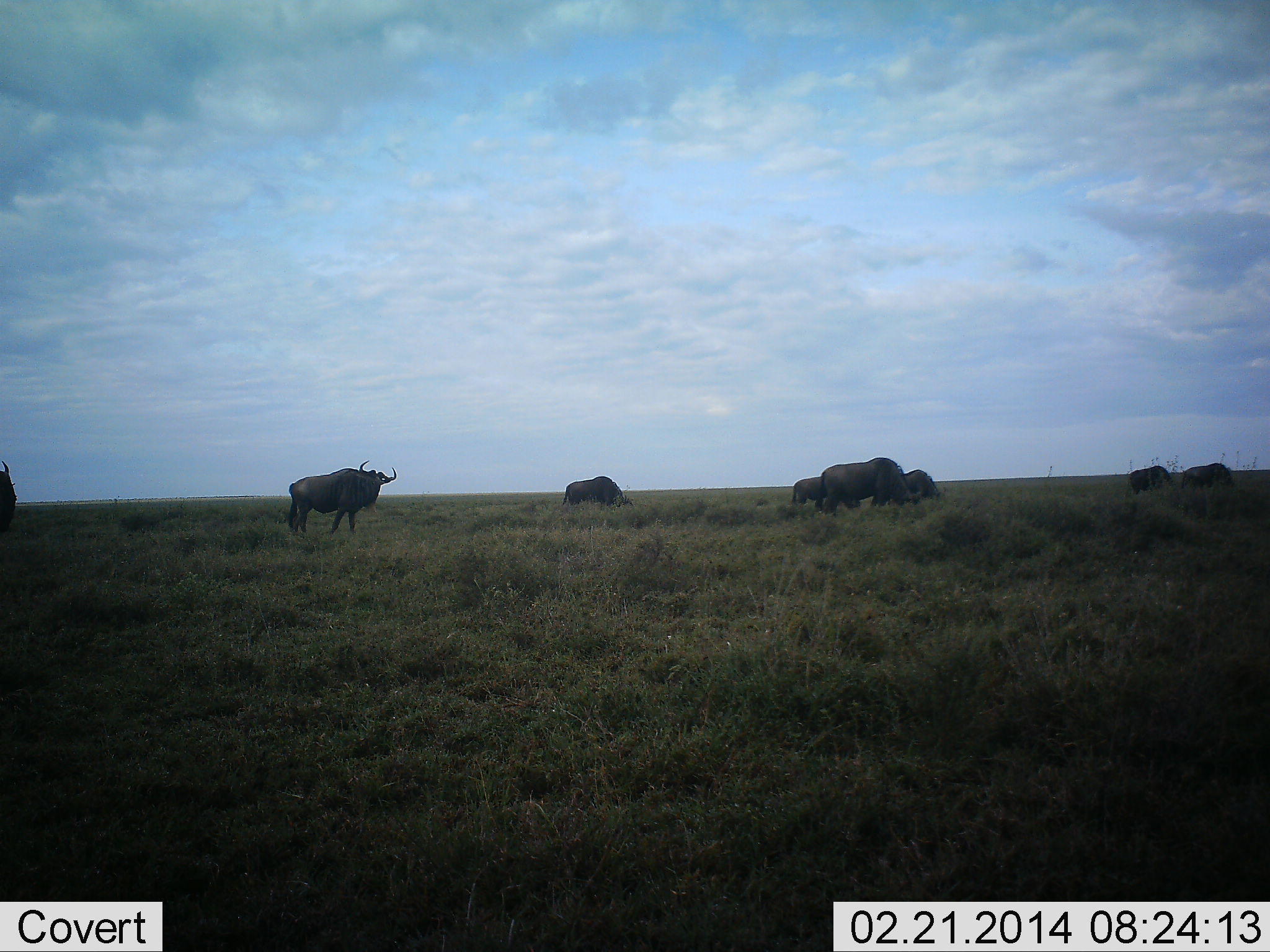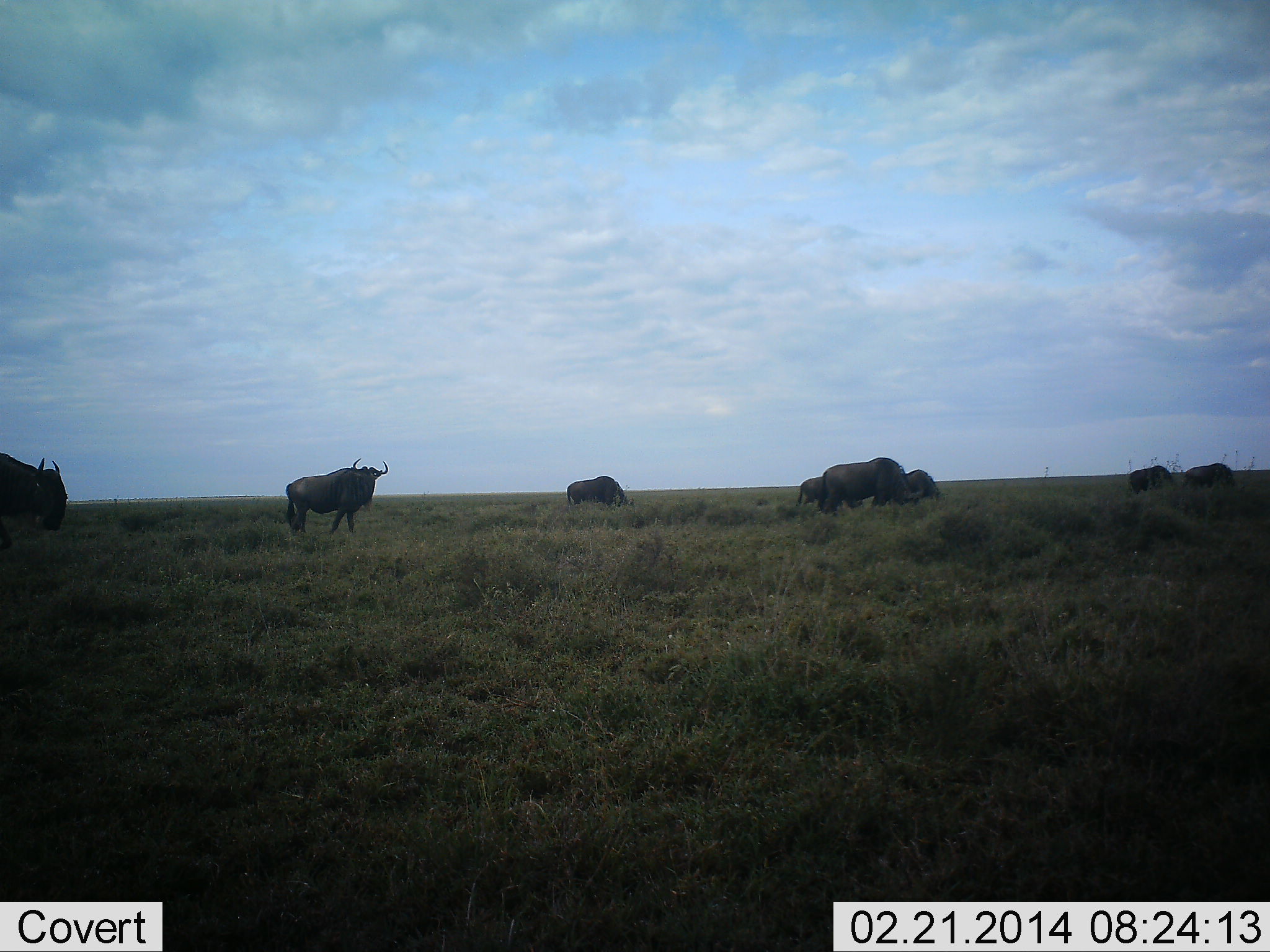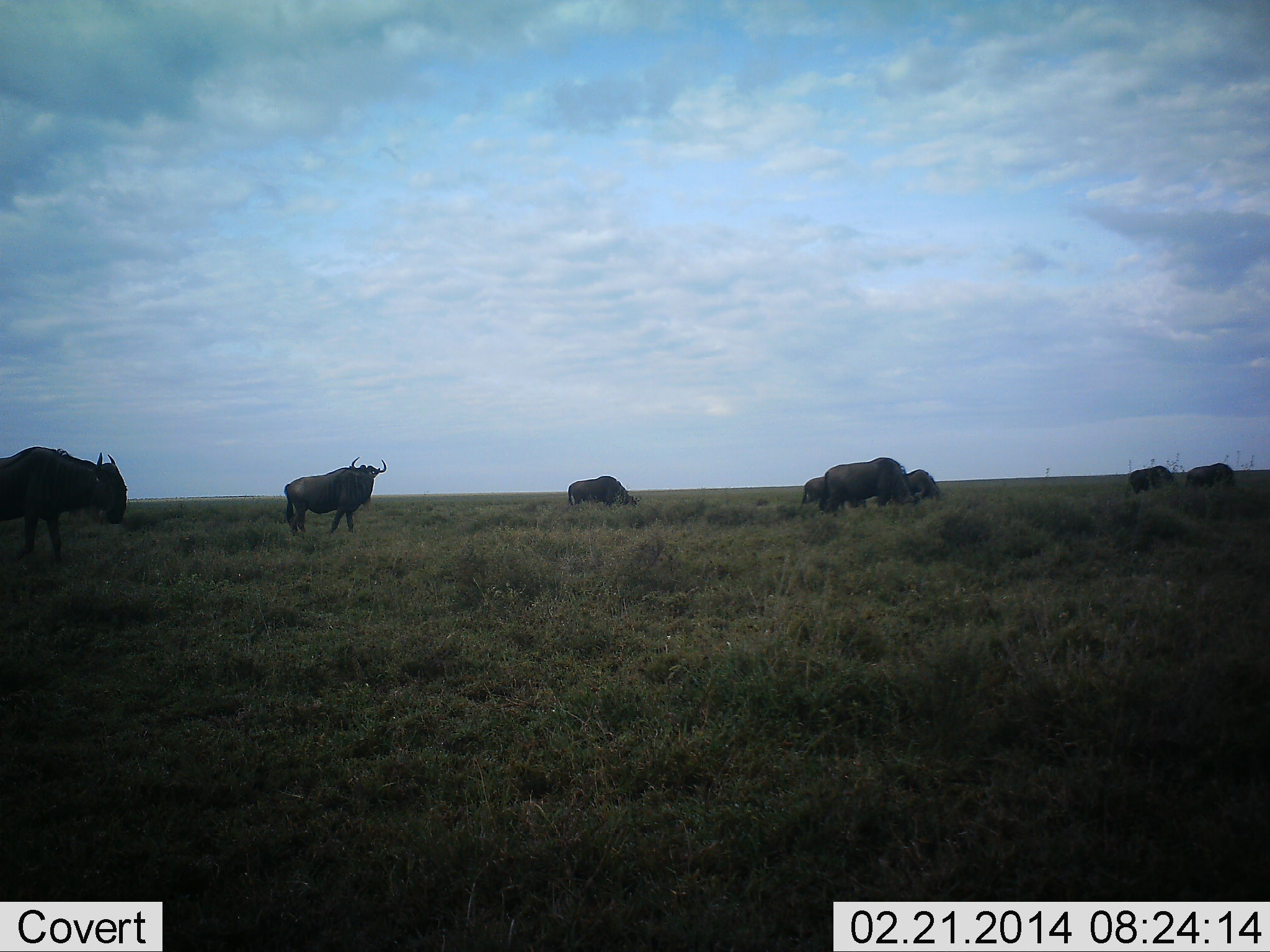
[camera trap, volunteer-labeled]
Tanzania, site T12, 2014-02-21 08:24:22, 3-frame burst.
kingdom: Animalia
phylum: Chordata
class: Mammalia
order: Artiodactyla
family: Bovidae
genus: Connochaetes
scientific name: Connochaetes taurinus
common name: blue wildebeest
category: wildebeest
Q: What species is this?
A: Wildebeest (blue wildebeest) (Connochaetes taurinus).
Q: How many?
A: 8.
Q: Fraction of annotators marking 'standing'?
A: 90%.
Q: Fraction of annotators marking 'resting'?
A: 0%.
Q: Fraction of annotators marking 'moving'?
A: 50%.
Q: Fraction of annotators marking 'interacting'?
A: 0%.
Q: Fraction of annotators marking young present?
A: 0%.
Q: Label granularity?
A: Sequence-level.